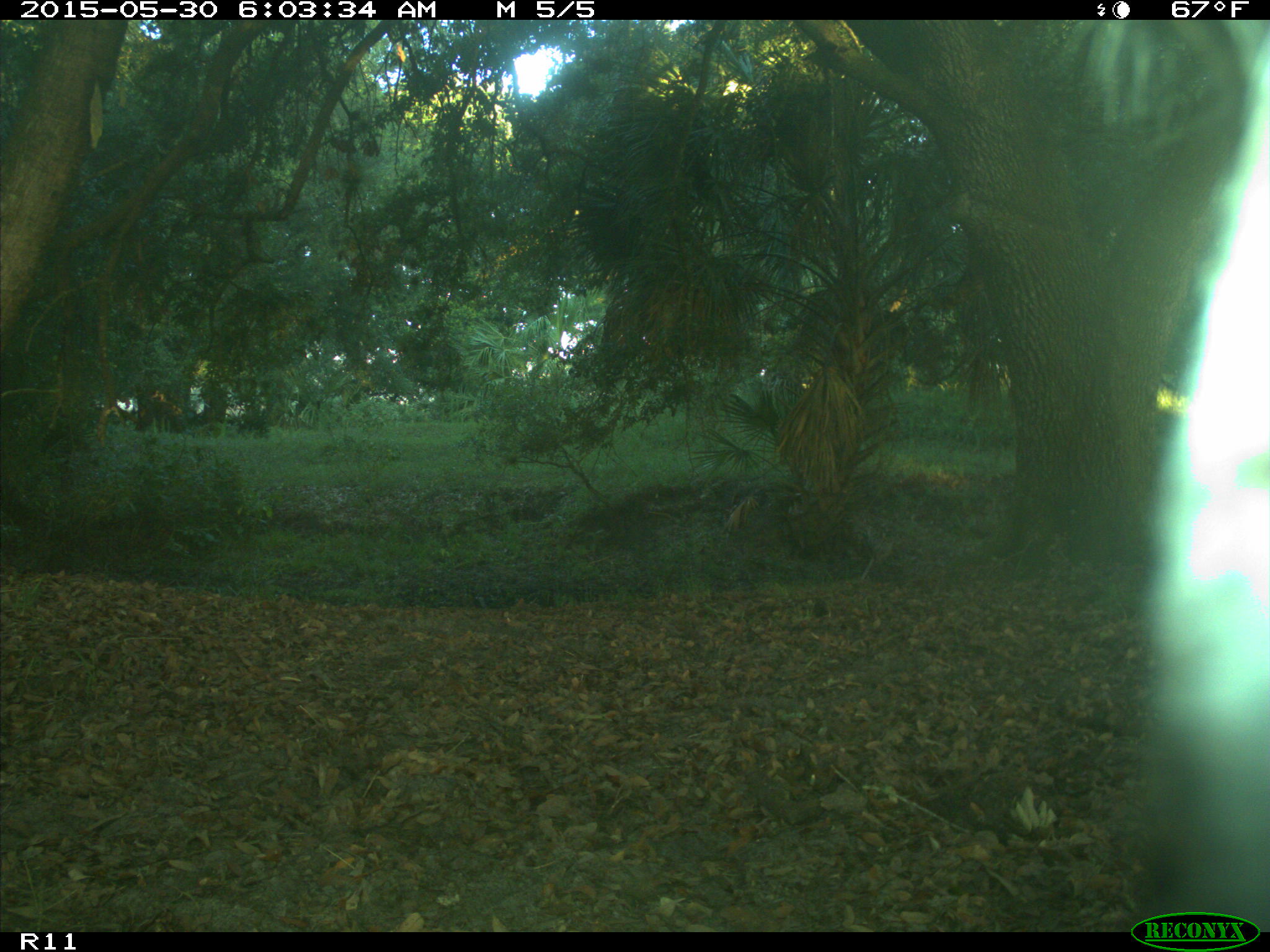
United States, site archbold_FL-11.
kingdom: Animalia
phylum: Chordata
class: Mammalia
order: Artiodactyla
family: Bovidae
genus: Bos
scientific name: Bos taurus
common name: domestic cow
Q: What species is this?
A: Bos taurus (domestic cow).